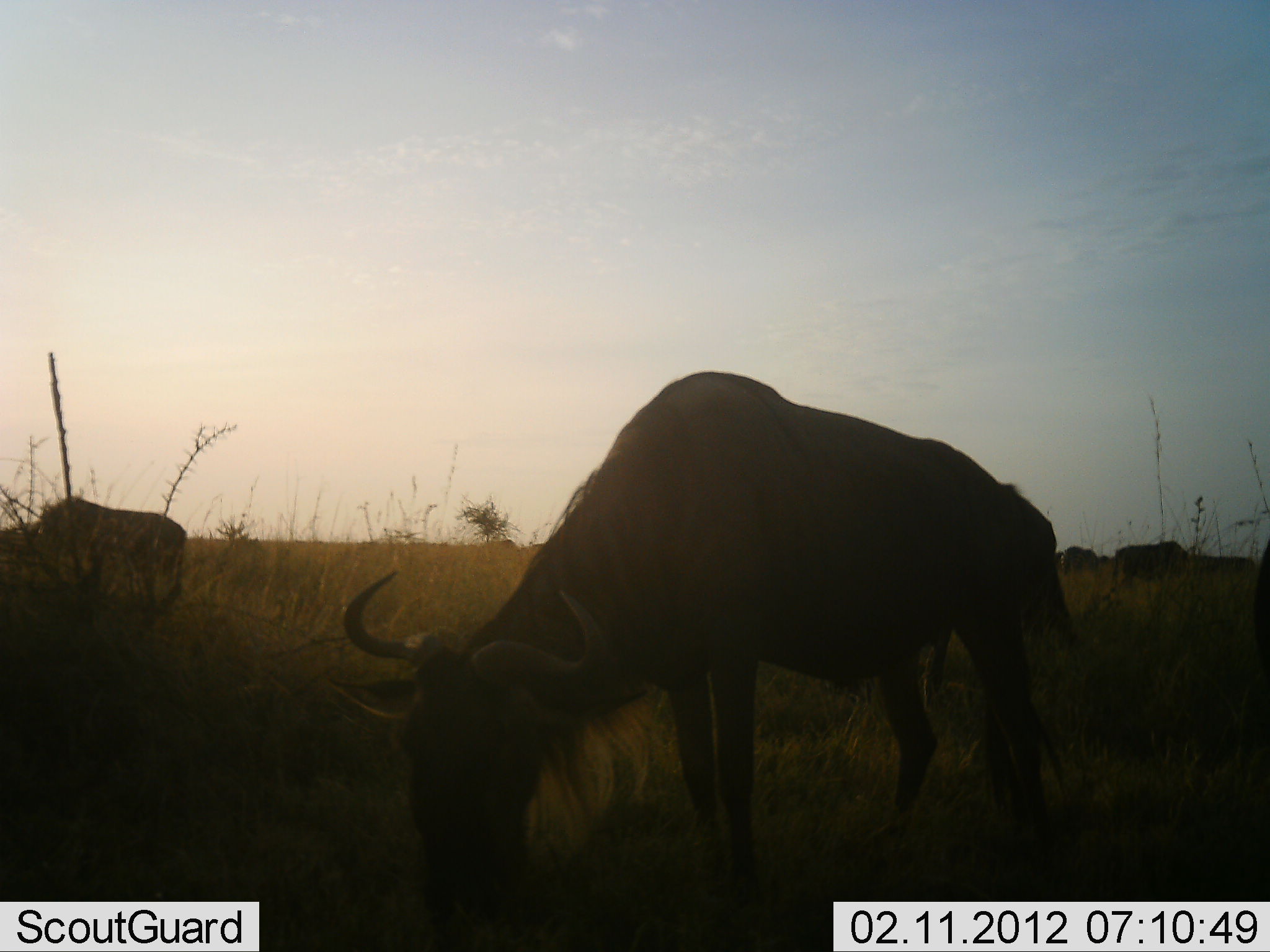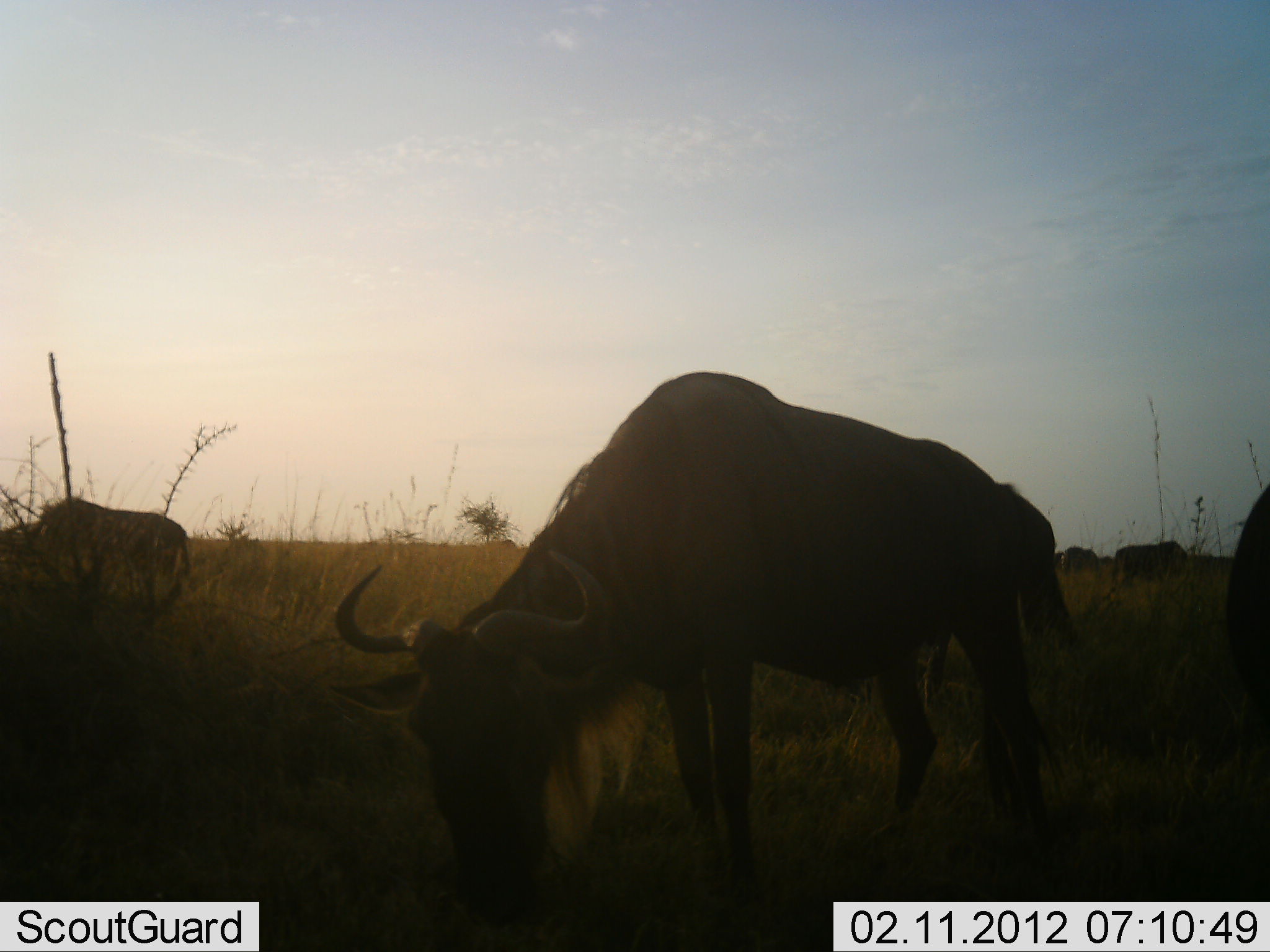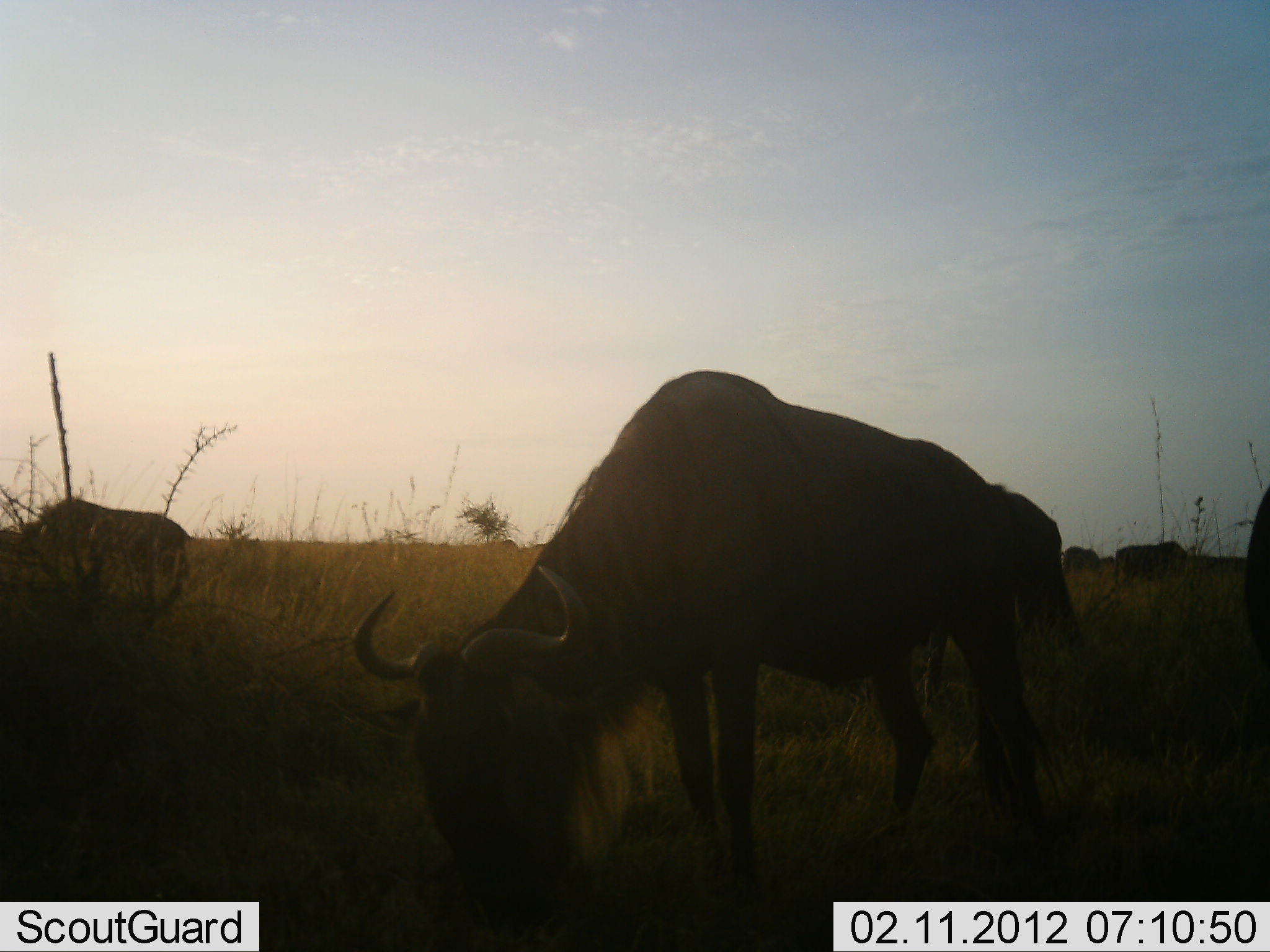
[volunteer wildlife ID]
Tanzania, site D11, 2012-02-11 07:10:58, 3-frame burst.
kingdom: Animalia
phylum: Chordata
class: Mammalia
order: Artiodactyla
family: Bovidae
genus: Connochaetes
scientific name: Connochaetes taurinus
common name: blue wildebeest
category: wildebeest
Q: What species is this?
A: Wildebeest (blue wildebeest) (Connochaetes taurinus).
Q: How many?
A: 5.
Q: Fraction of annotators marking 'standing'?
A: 39%.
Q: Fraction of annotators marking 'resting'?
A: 13%.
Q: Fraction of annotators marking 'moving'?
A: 4%.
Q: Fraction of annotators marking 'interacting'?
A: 9%.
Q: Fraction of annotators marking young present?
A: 4%.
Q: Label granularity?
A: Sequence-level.